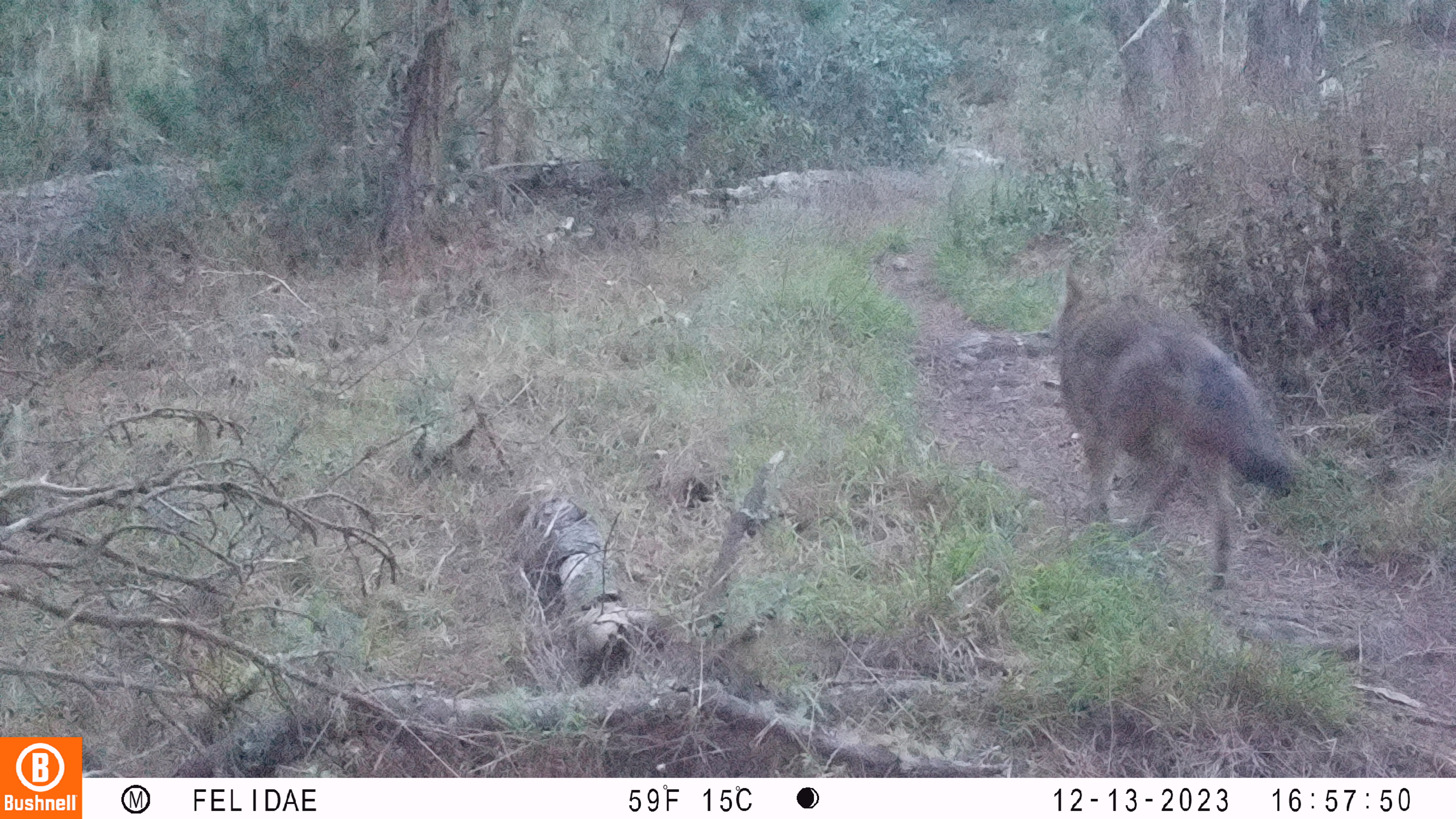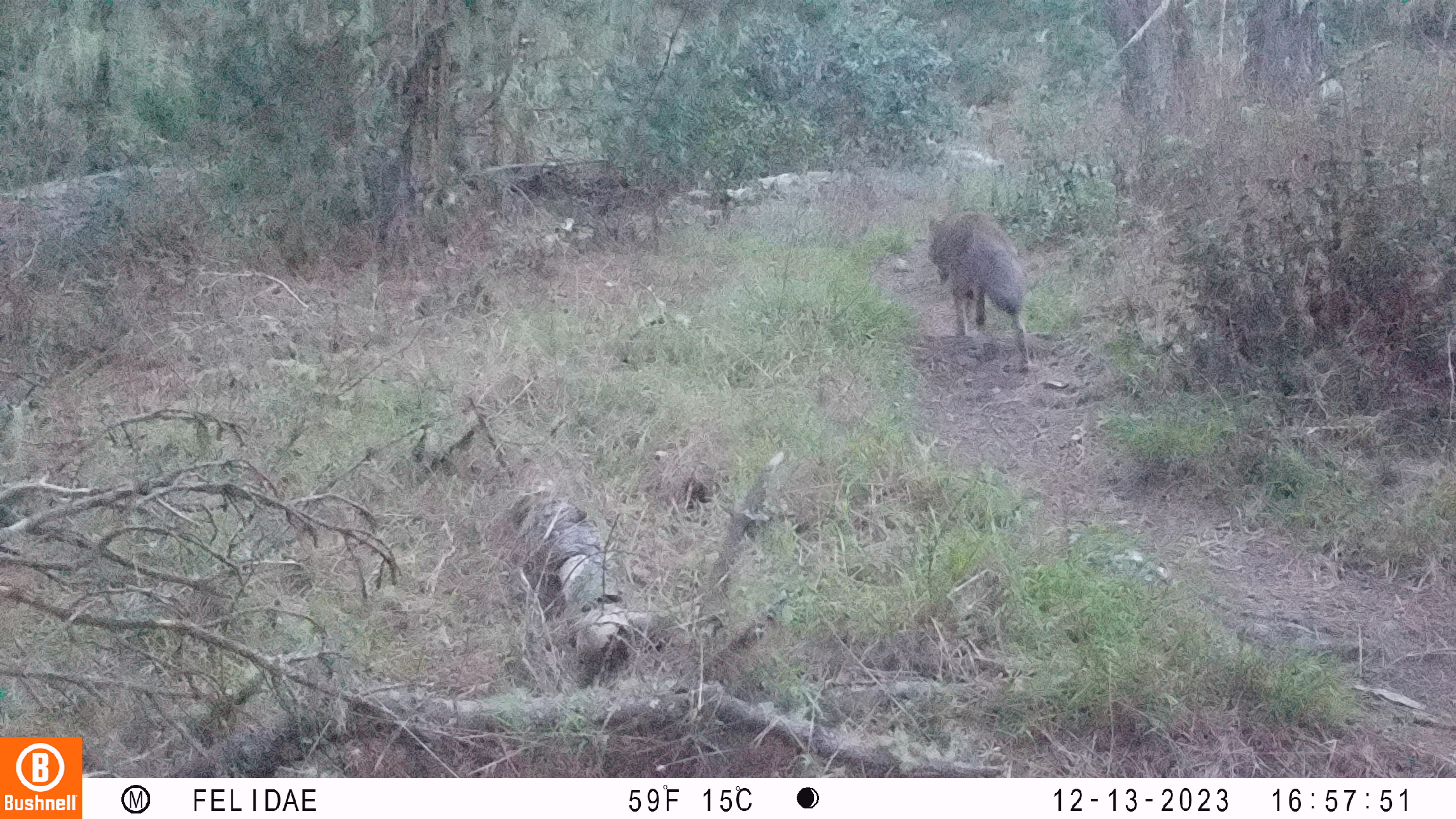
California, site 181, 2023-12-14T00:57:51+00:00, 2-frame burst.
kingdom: Animalia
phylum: Chordata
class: Mammalia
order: Carnivora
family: Canidae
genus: Canis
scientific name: Canis latrans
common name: coyote